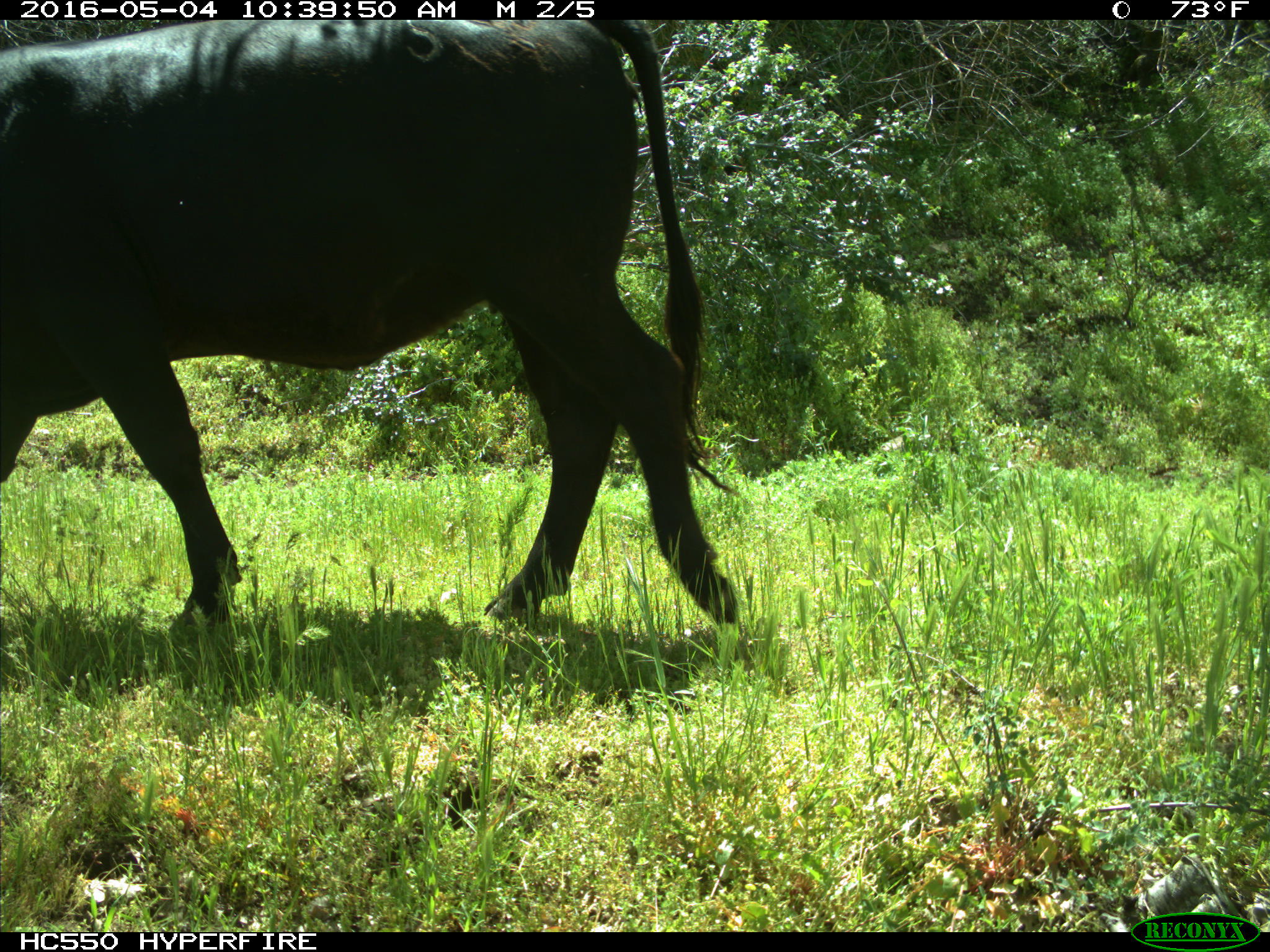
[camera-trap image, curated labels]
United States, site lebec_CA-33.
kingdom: Animalia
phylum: Chordata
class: Mammalia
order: Artiodactyla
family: Bovidae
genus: Bos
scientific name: Bos taurus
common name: domestic cow